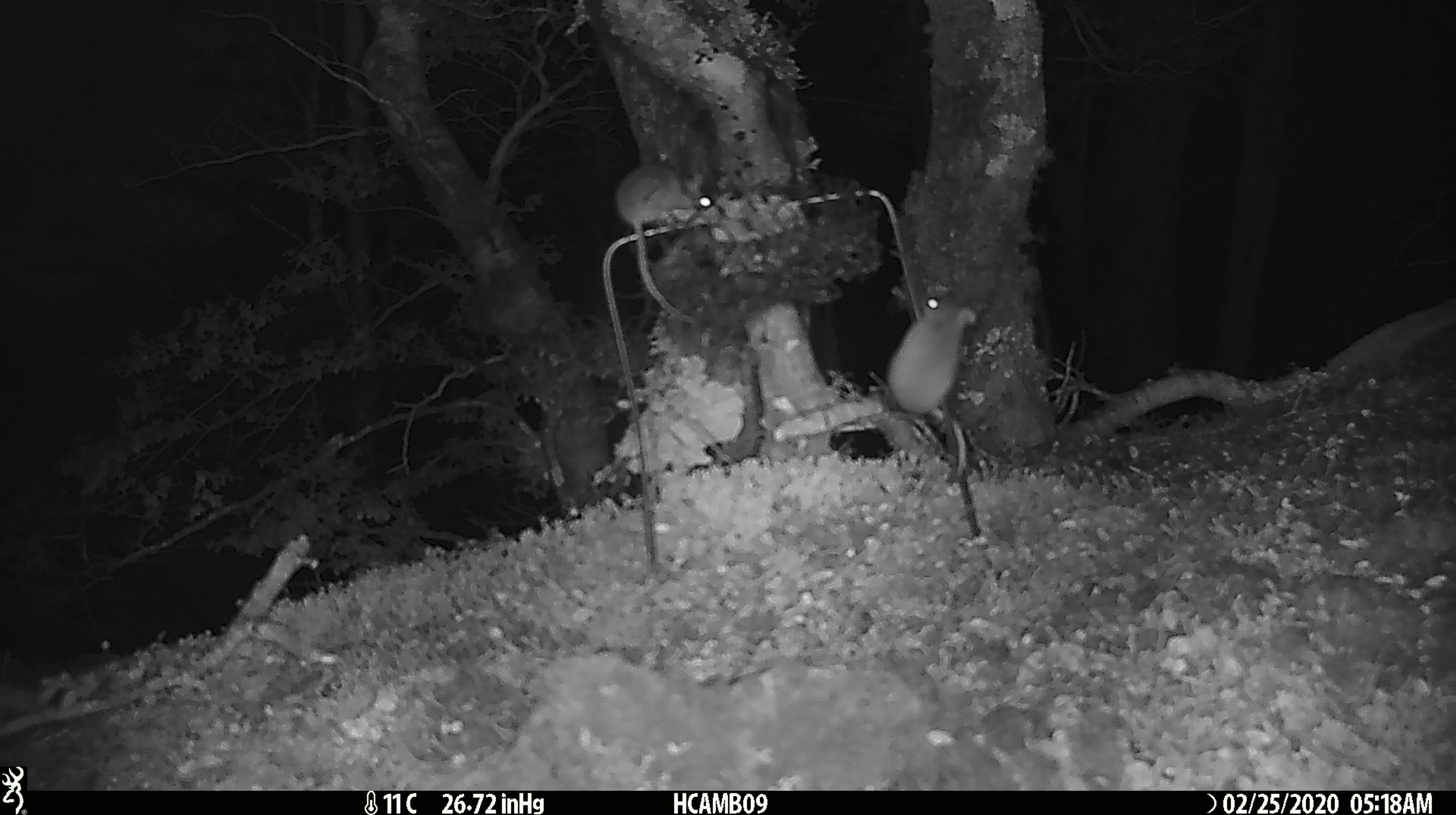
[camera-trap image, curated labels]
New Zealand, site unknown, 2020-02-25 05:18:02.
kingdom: Animalia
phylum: Chordata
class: Mammalia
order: Rodentia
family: Muridae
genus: Mus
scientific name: Mus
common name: mouse